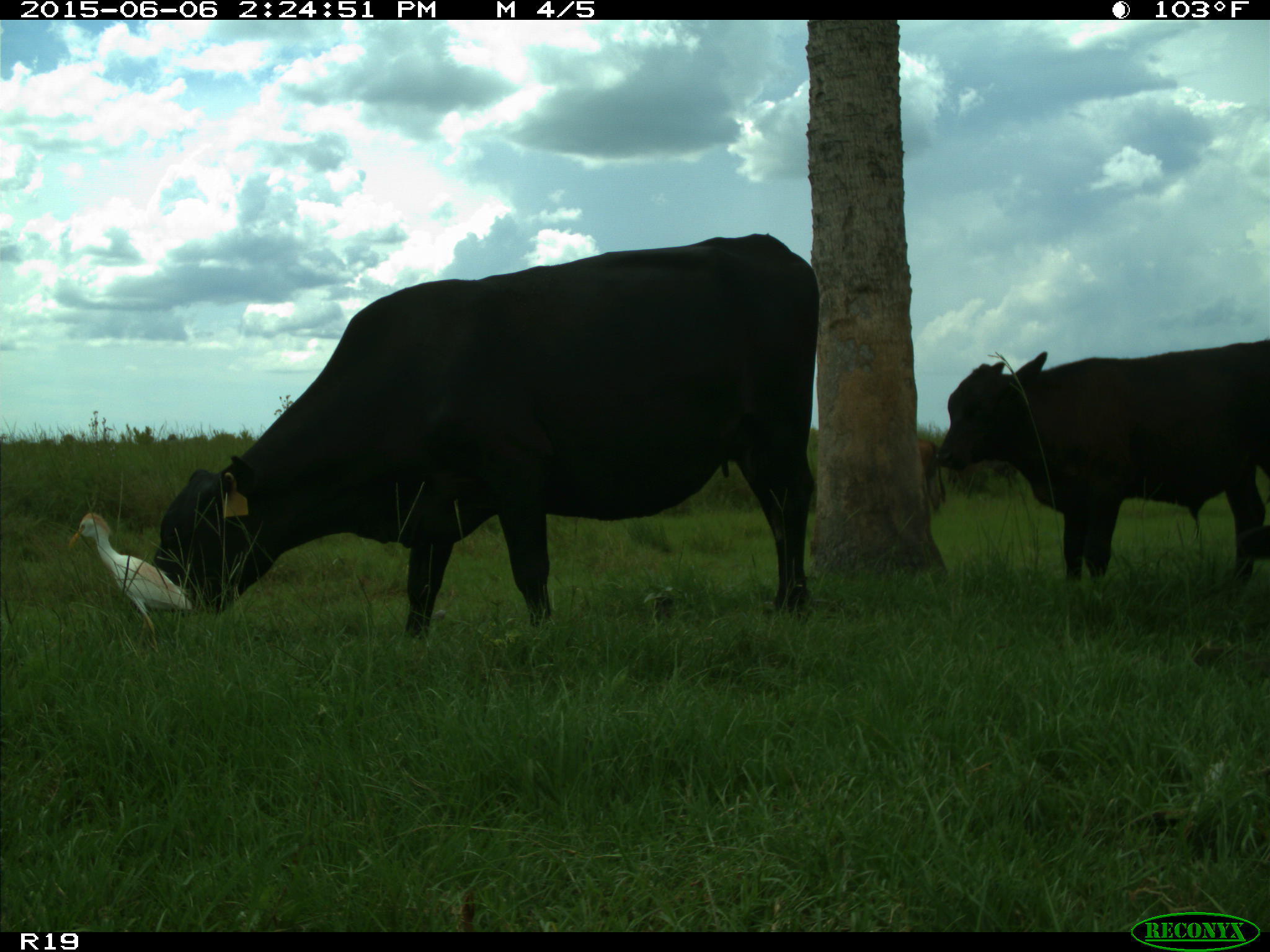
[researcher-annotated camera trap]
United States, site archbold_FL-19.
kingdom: Animalia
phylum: Chordata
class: Mammalia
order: Artiodactyla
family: Bovidae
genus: Bos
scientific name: Bos taurus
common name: domestic cow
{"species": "Bos taurus (domestic cow)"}